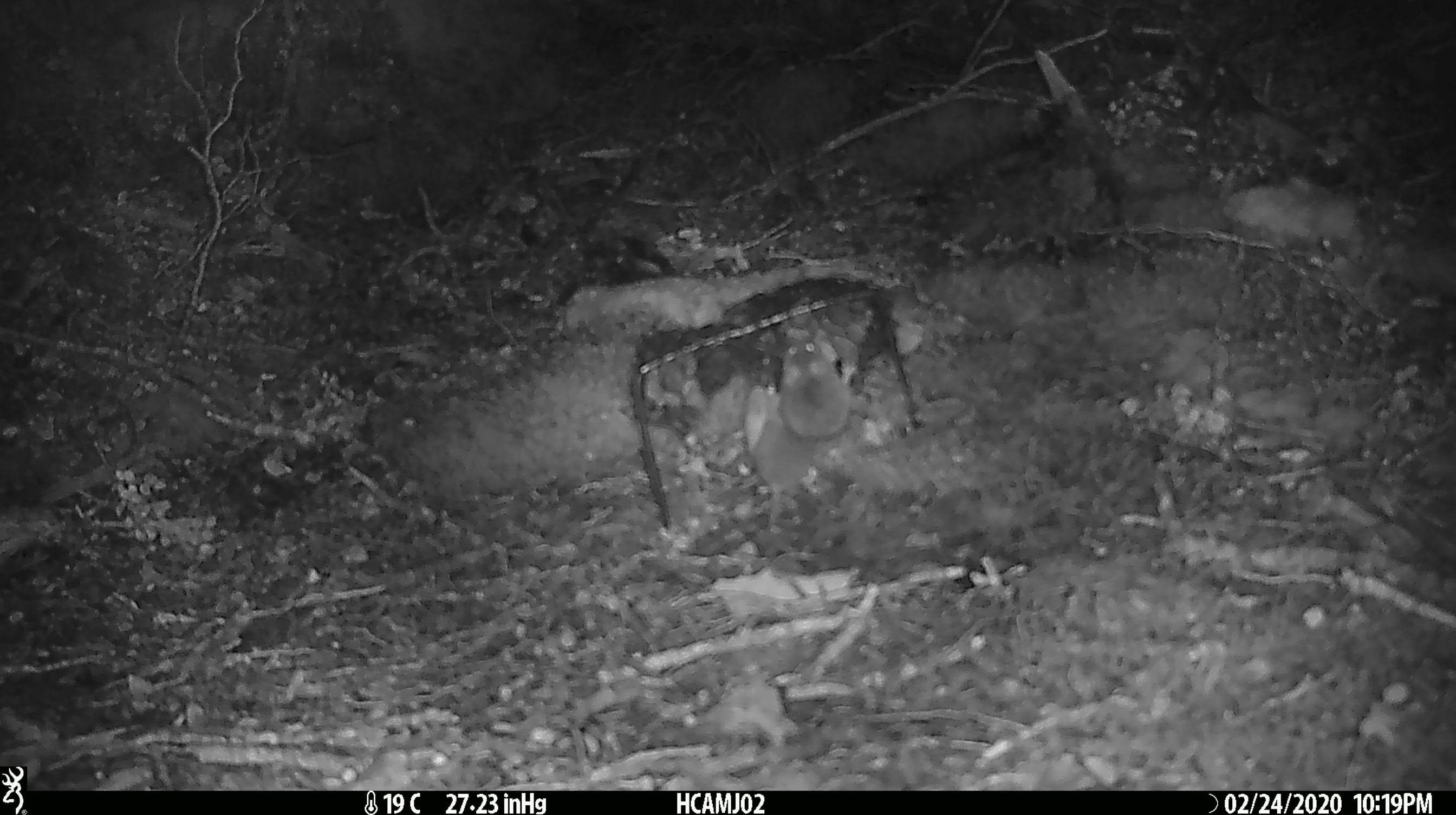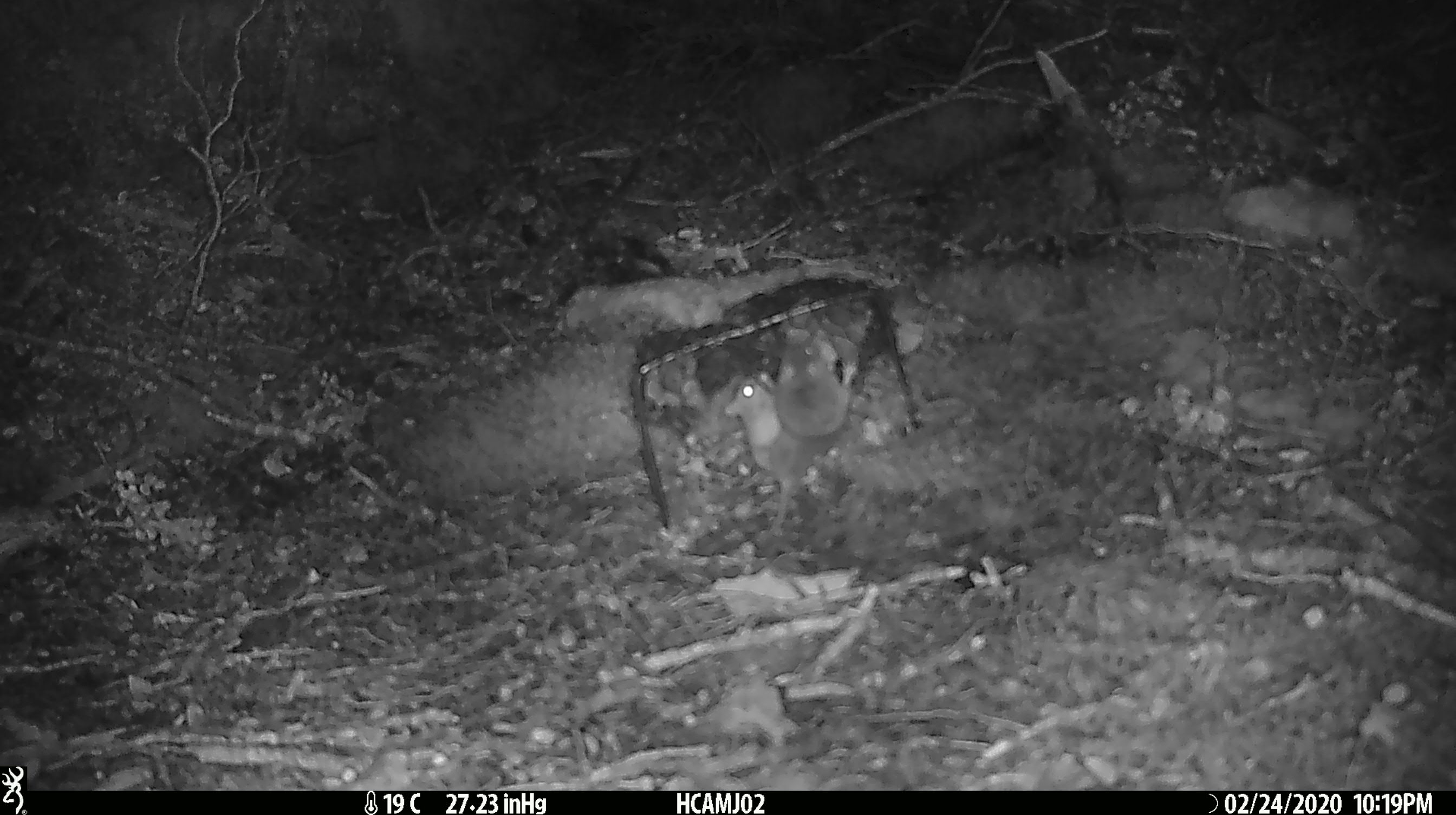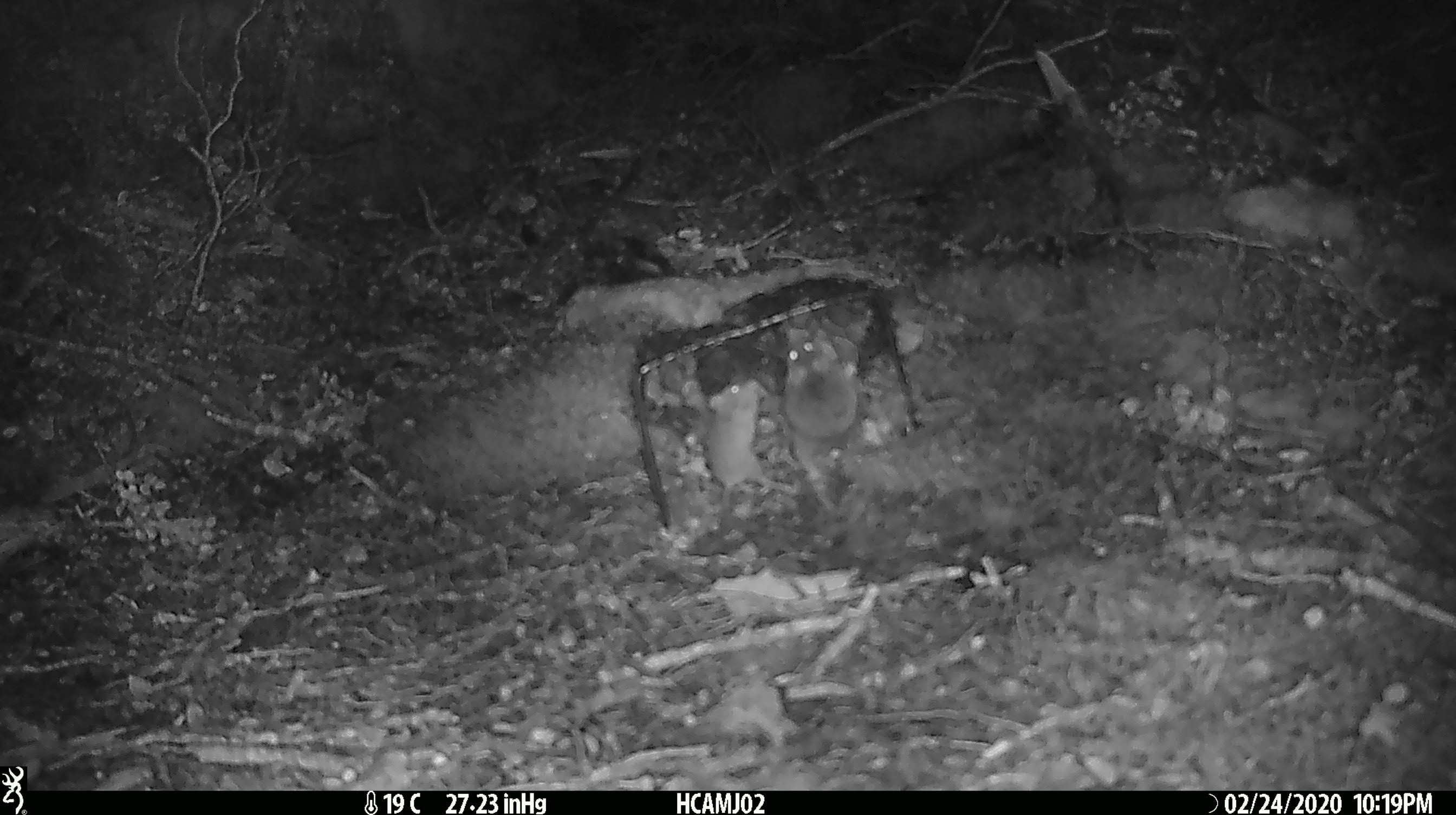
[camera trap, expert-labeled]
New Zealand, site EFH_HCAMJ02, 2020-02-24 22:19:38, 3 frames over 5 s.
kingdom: Animalia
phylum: Chordata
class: Mammalia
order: Rodentia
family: Muridae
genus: Mus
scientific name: Mus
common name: mouse